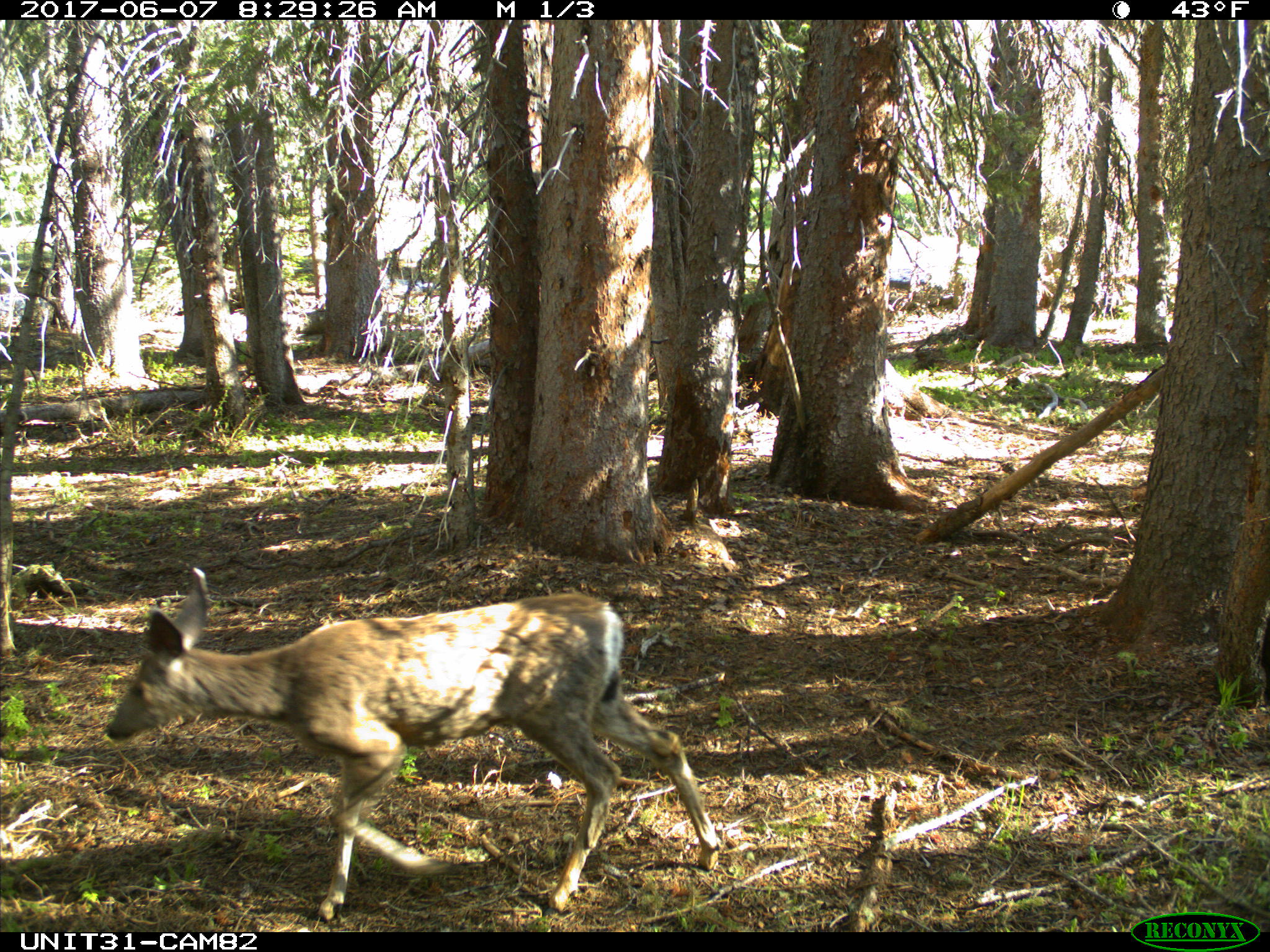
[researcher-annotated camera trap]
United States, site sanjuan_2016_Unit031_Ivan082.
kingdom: Animalia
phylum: Chordata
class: Mammalia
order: Artiodactyla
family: Cervidae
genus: Odocoileus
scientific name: Odocoileus hemionus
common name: mule deer